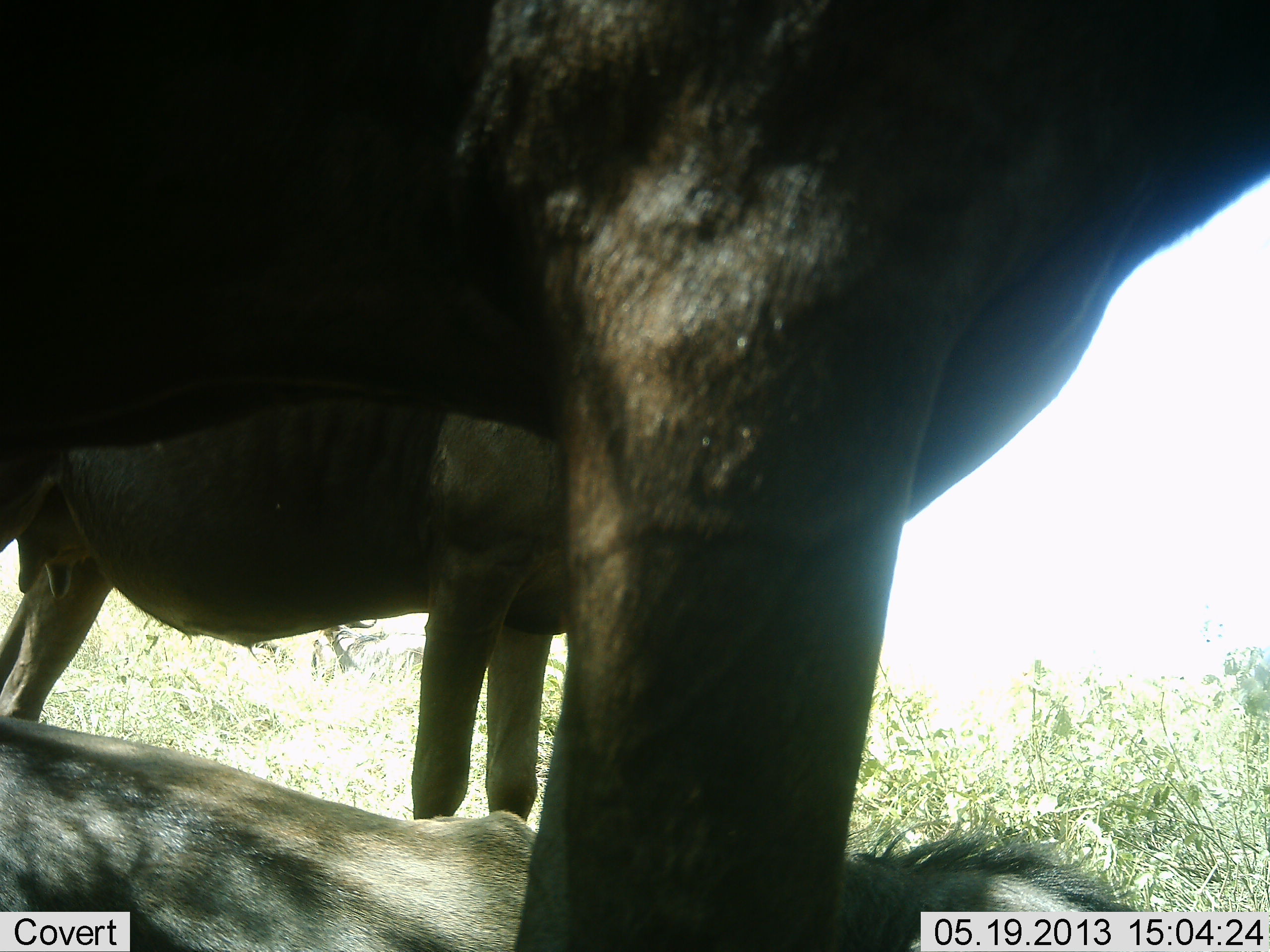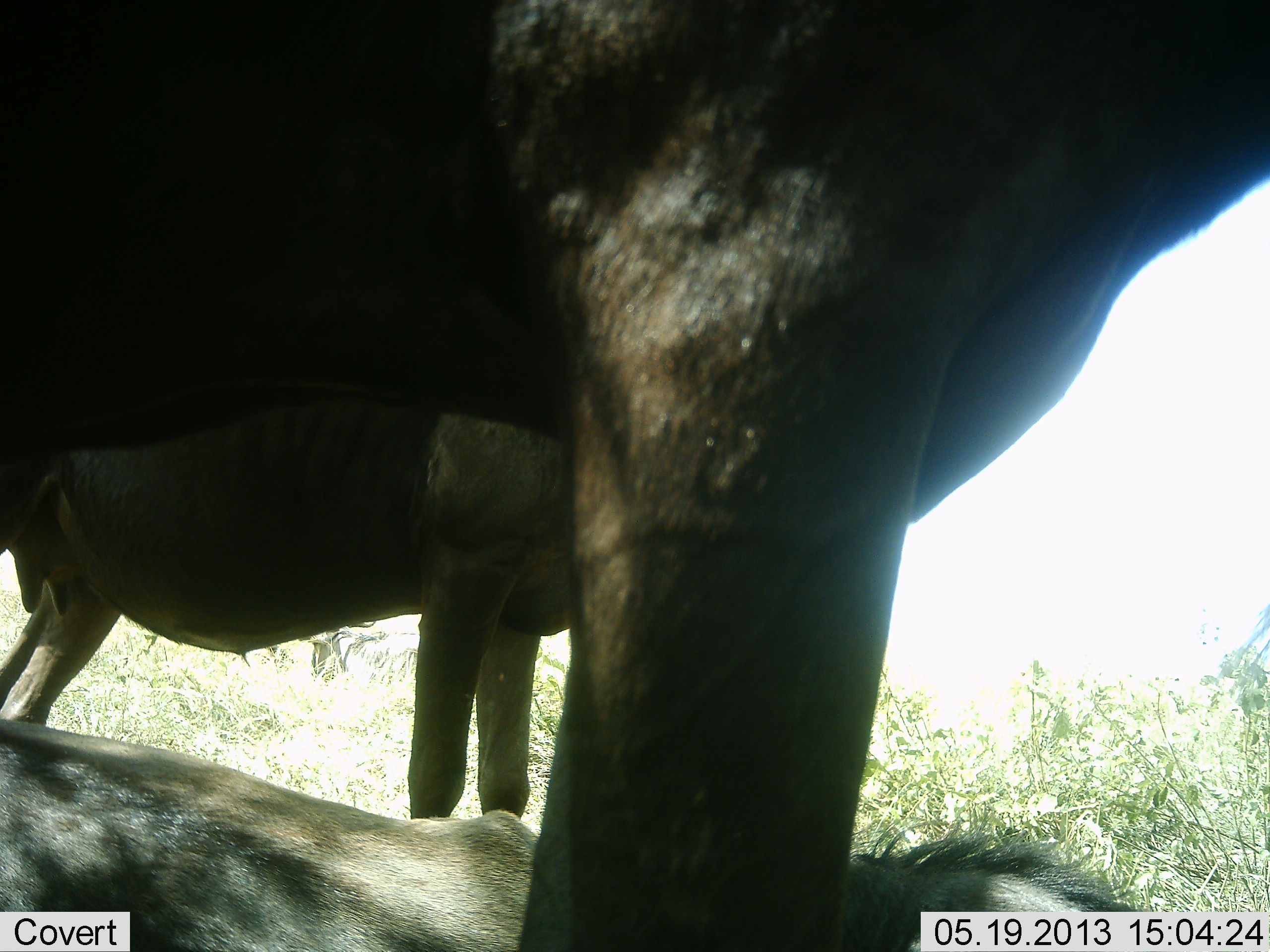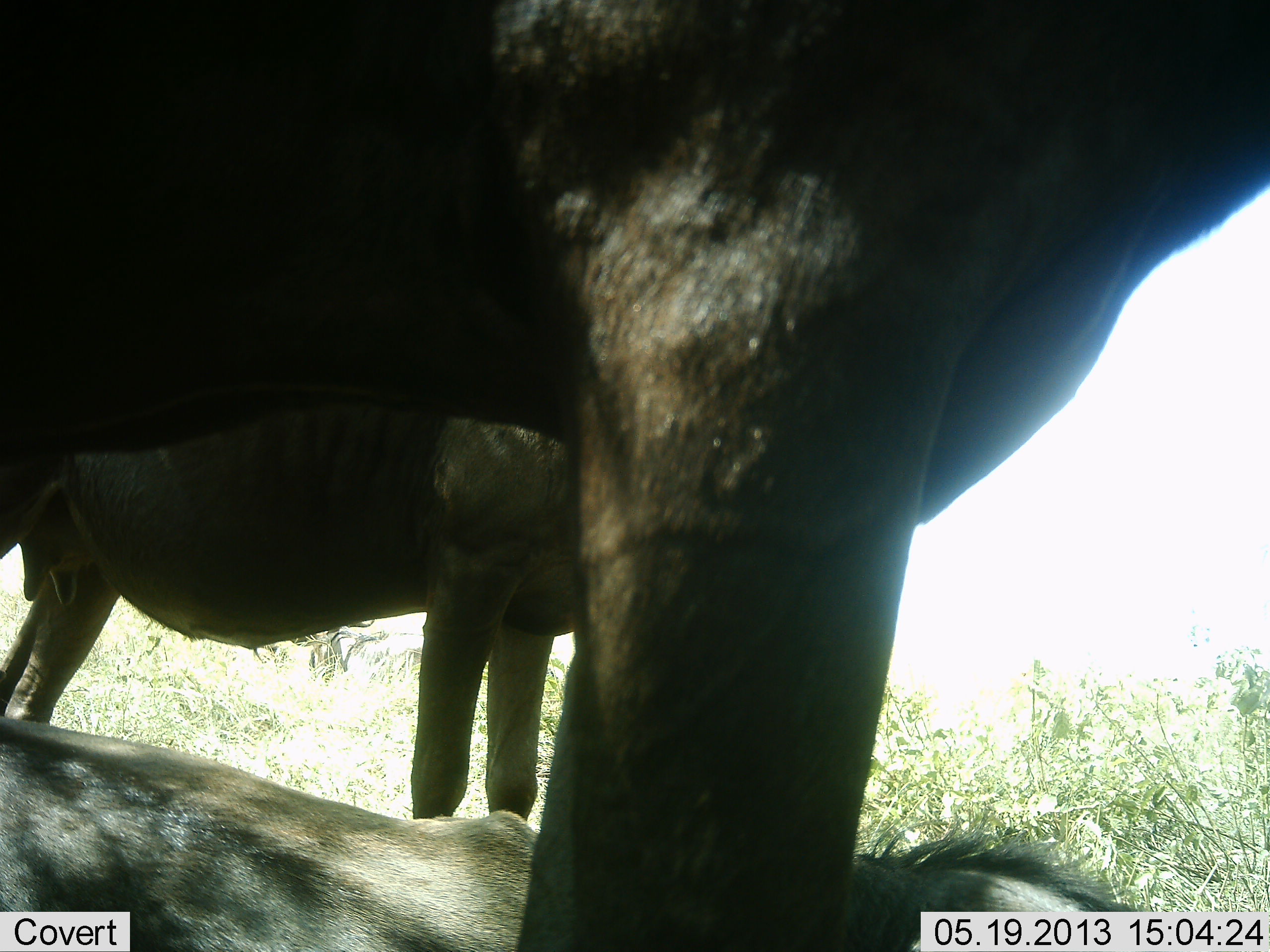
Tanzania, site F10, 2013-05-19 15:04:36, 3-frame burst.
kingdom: Animalia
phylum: Chordata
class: Mammalia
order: Artiodactyla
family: Bovidae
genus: Connochaetes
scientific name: Connochaetes taurinus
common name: blue wildebeest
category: wildebeest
Wildebeest (blue wildebeest) (Connochaetes taurinus), count 3. Behavior (volunteer vote fractions): standing 73%, resting 100%, moving 0%, interacting 0%. Young present (vote fraction): 0%. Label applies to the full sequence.